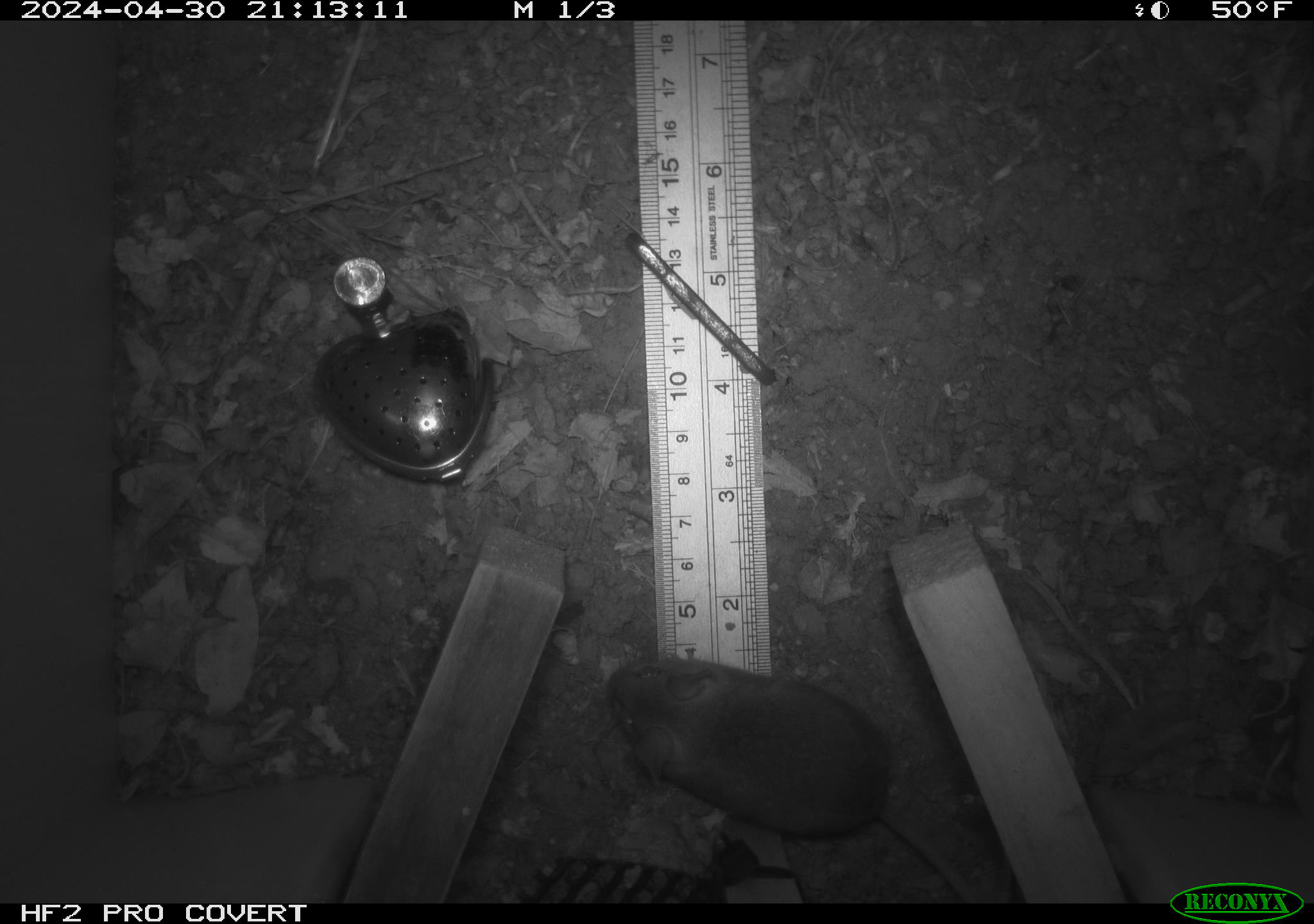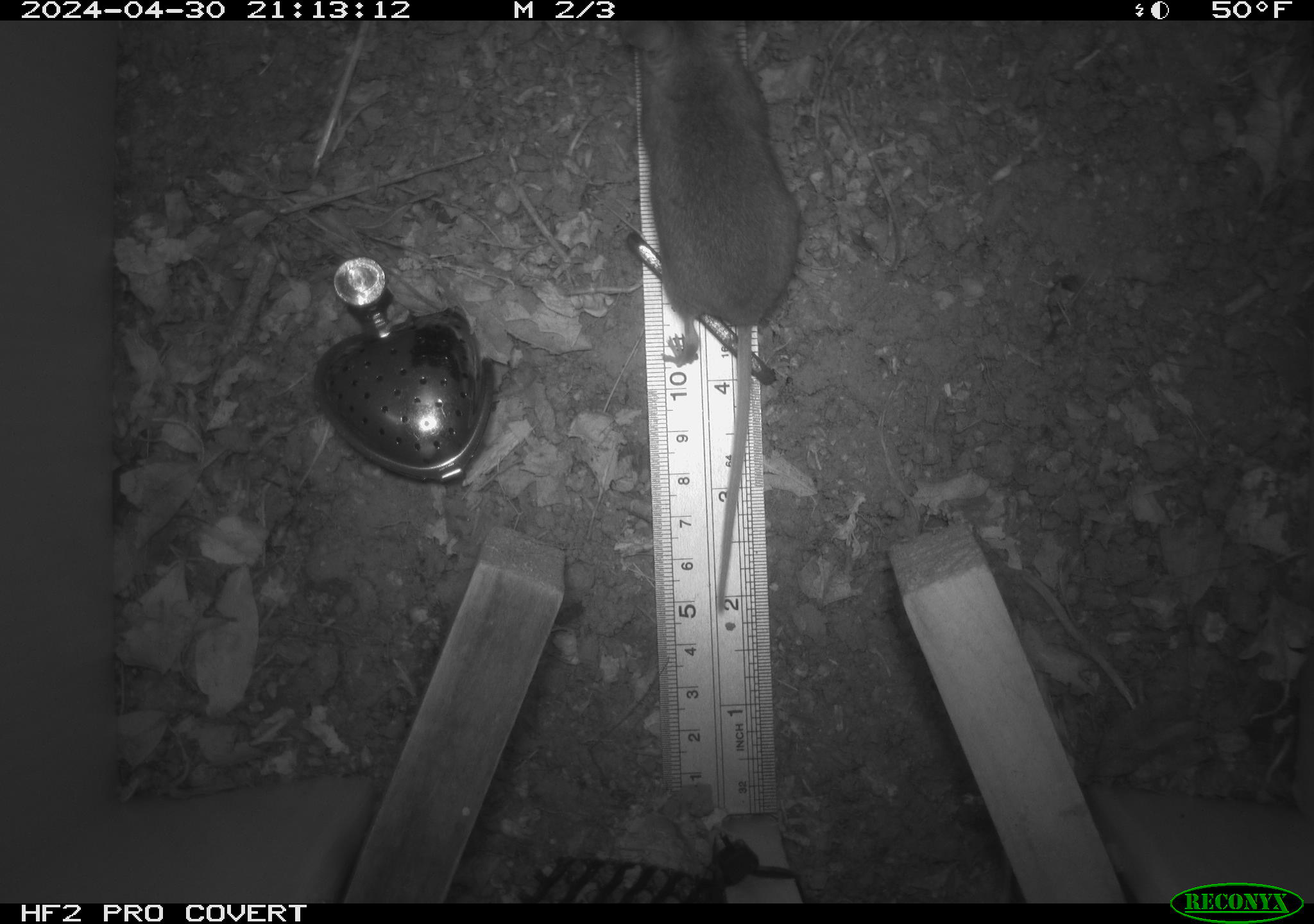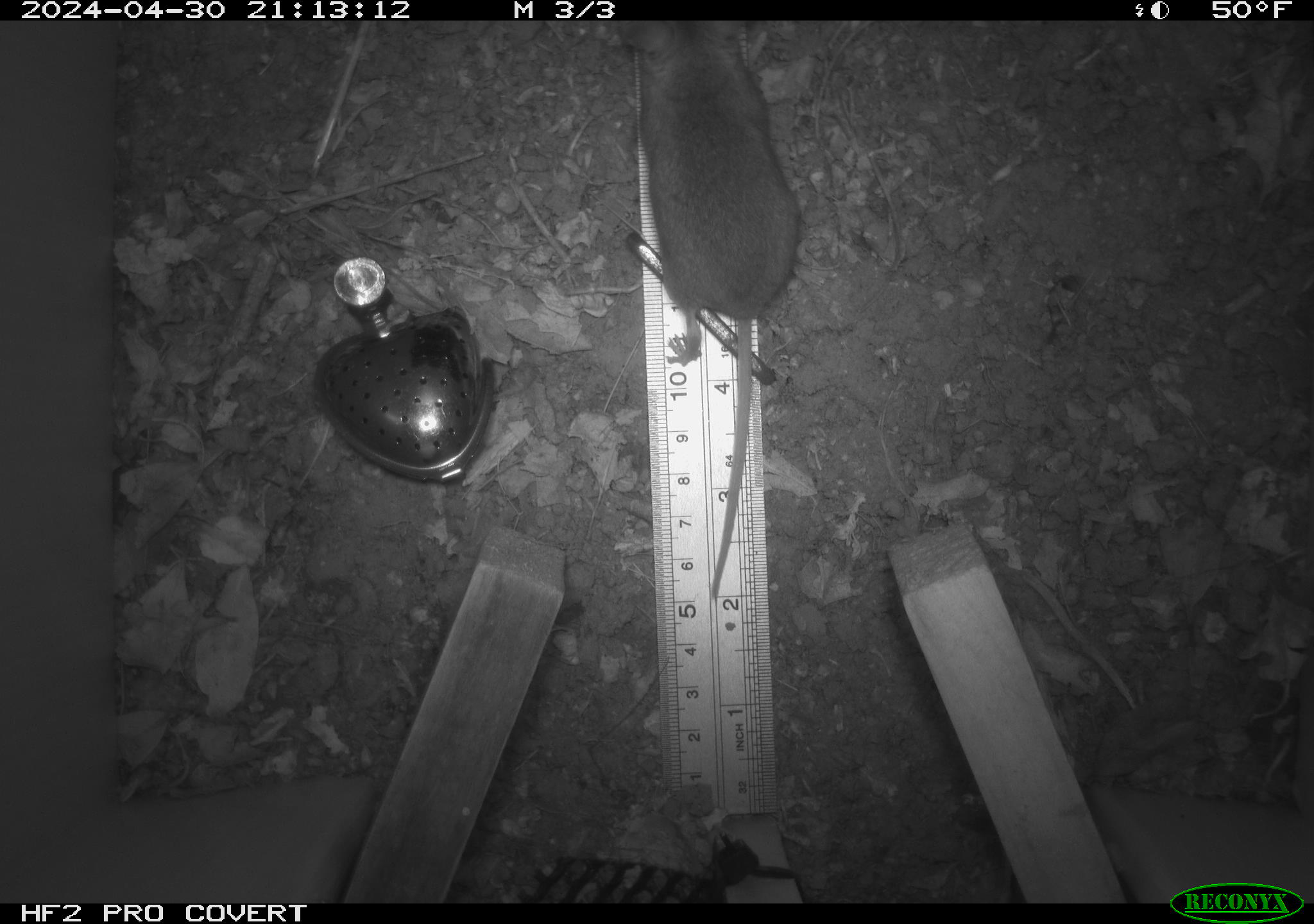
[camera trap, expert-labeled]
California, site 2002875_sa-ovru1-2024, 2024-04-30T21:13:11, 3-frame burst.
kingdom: Animalia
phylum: Chordata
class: Mammalia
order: Rodentia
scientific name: Rodentia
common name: rodent